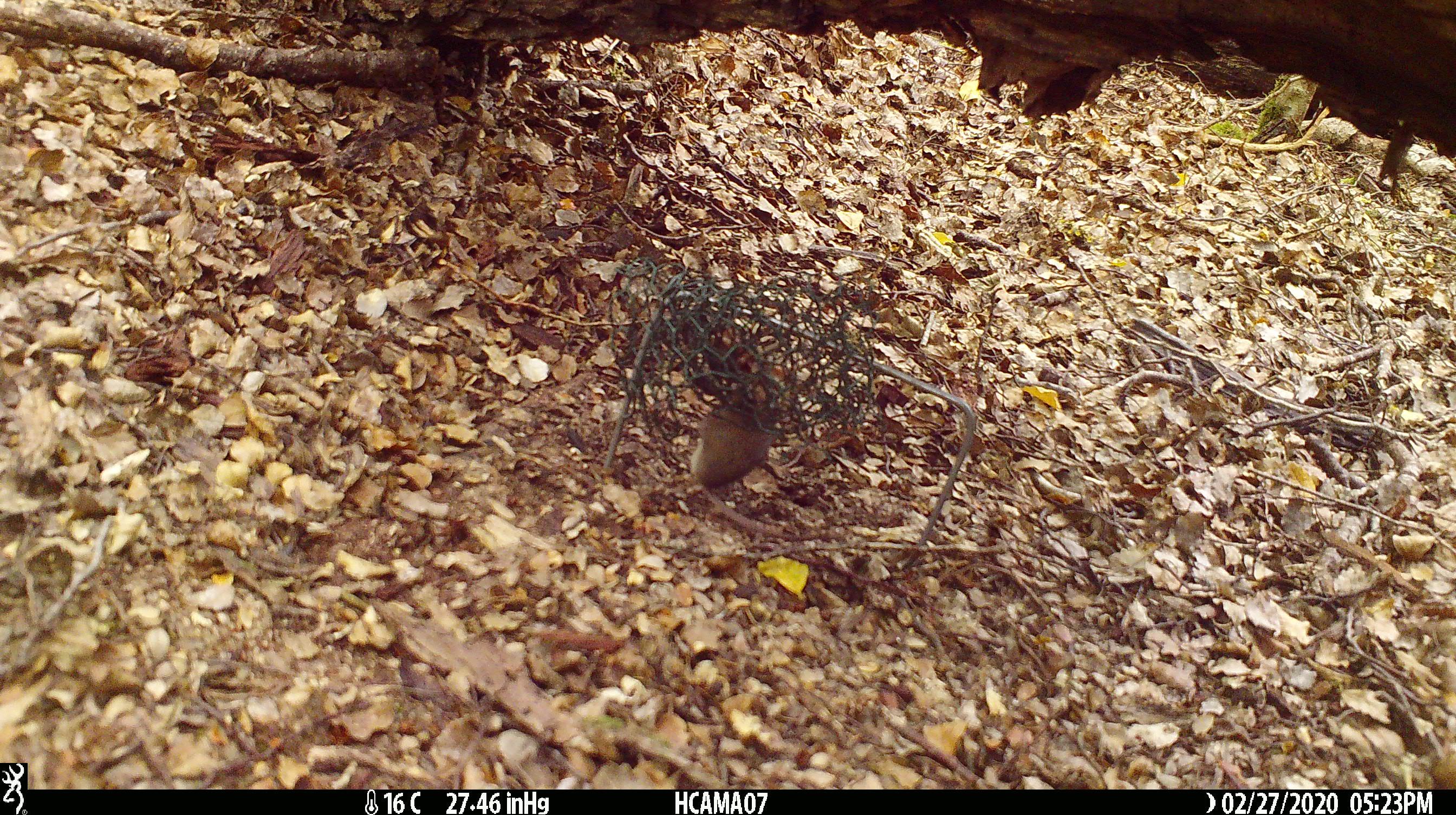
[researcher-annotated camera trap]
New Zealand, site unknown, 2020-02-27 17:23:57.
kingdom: Animalia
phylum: Chordata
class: Mammalia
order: Rodentia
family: Muridae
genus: Mus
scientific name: Mus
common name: mouse